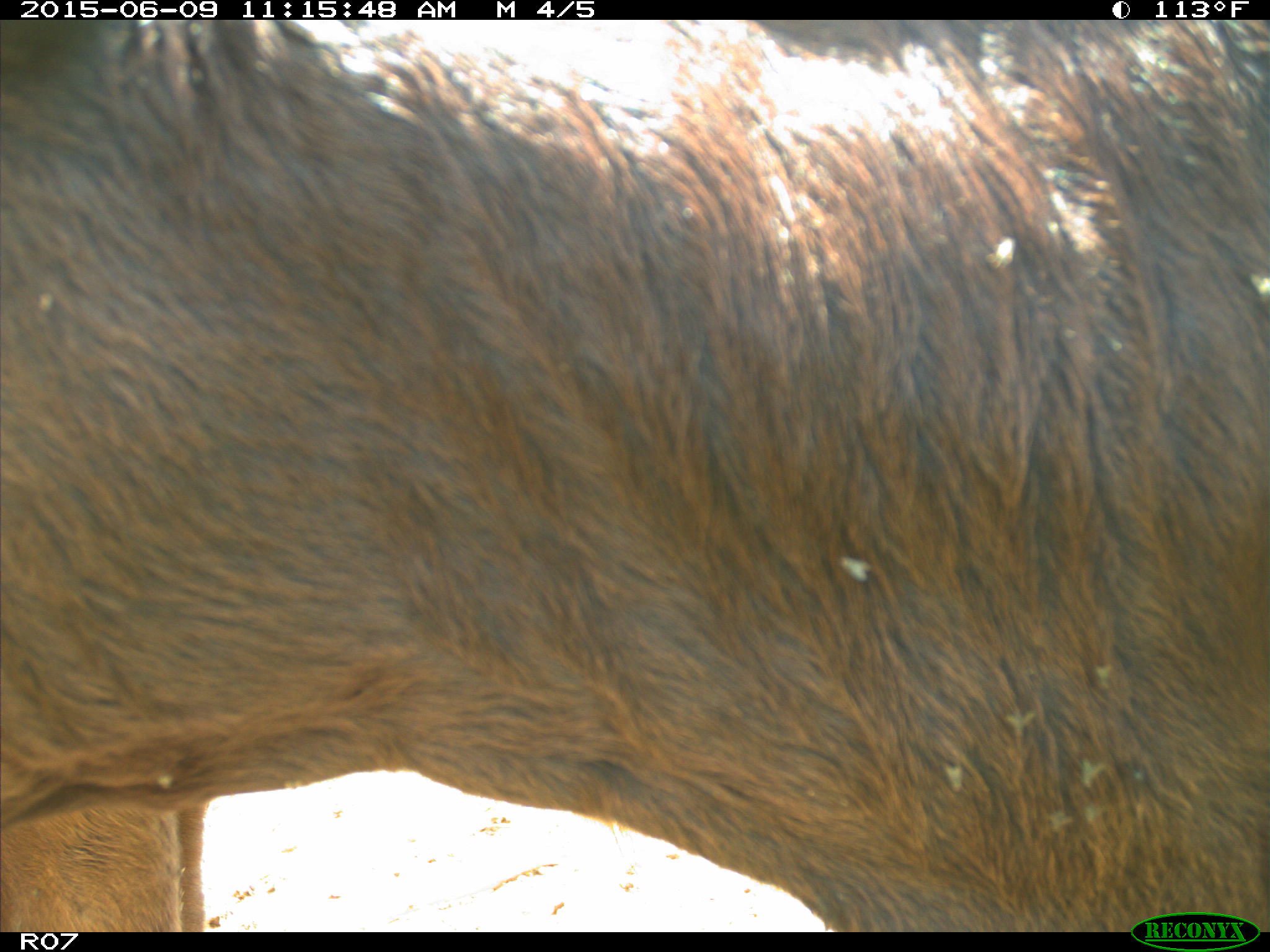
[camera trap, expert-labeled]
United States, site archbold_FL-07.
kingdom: Animalia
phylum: Chordata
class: Mammalia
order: Artiodactyla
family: Bovidae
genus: Bos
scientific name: Bos taurus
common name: domestic cow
Bos taurus (domestic cow).